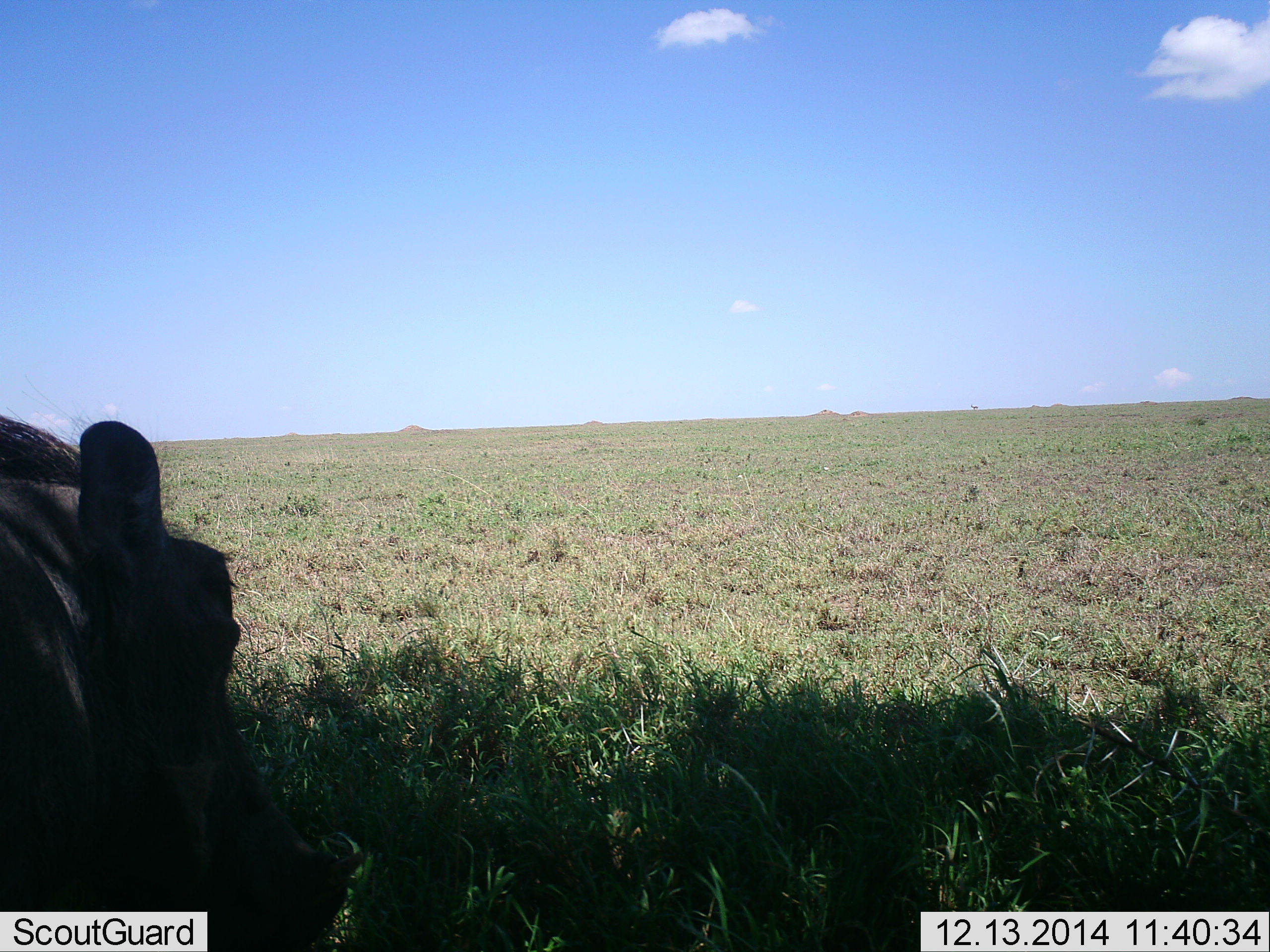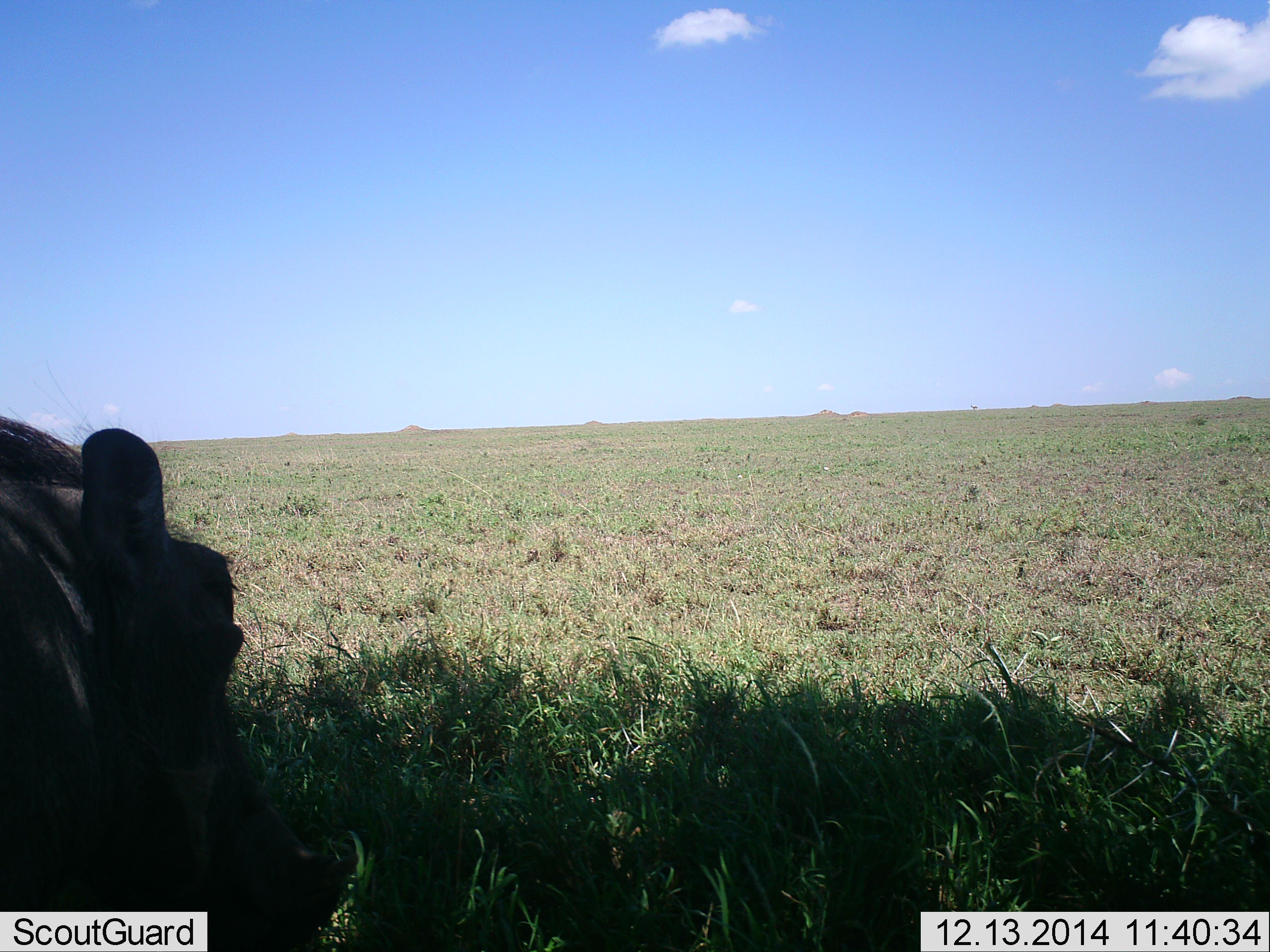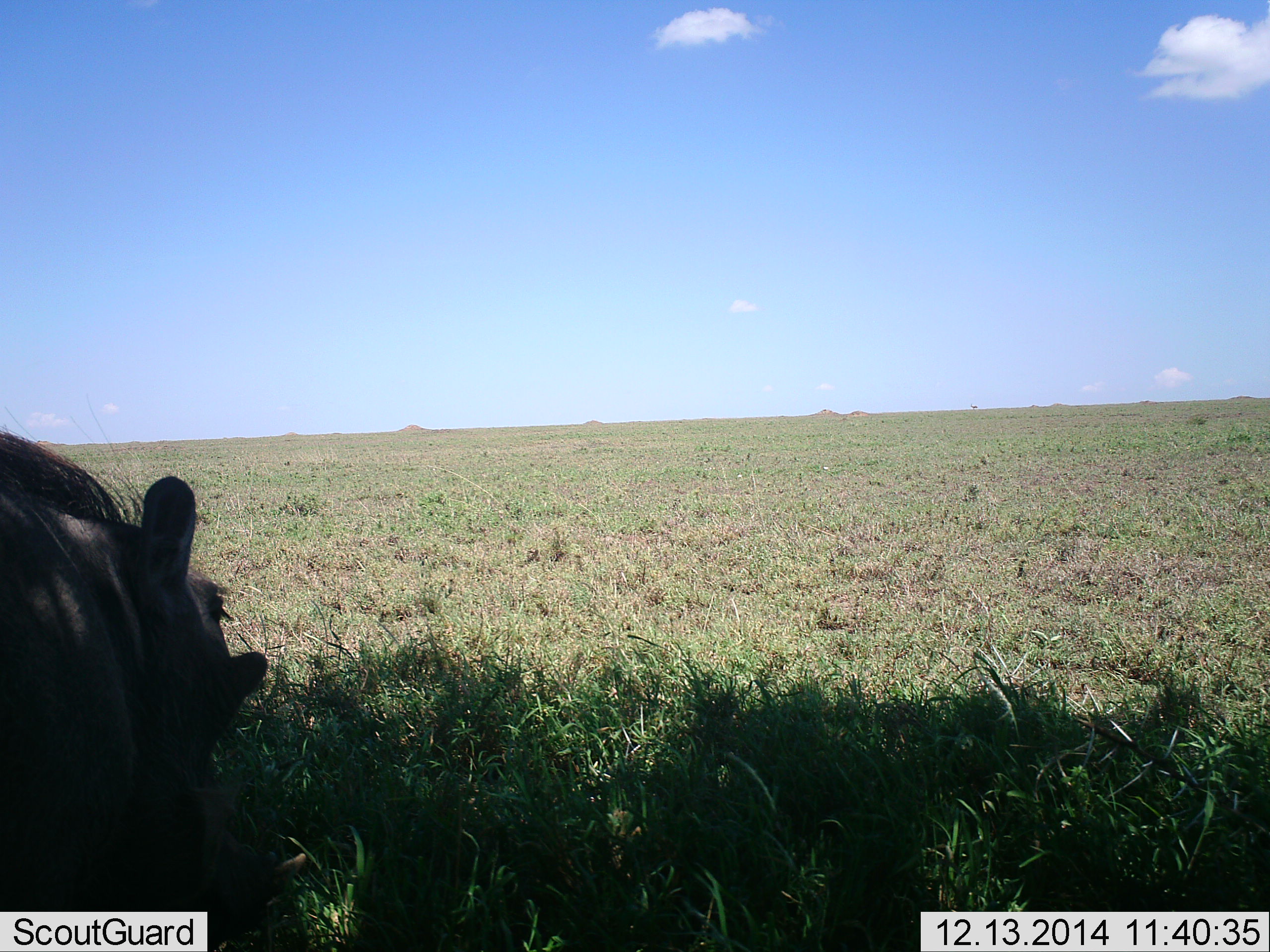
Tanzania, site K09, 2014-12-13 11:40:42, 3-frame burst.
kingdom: Animalia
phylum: Chordata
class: Mammalia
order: Artiodactyla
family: Suidae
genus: Phacochoerus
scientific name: Phacochoerus africanus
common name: warthog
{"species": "warthog (Phacochoerus africanus)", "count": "1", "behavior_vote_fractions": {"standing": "70%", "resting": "10%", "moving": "0%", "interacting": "0%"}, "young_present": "0%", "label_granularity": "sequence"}